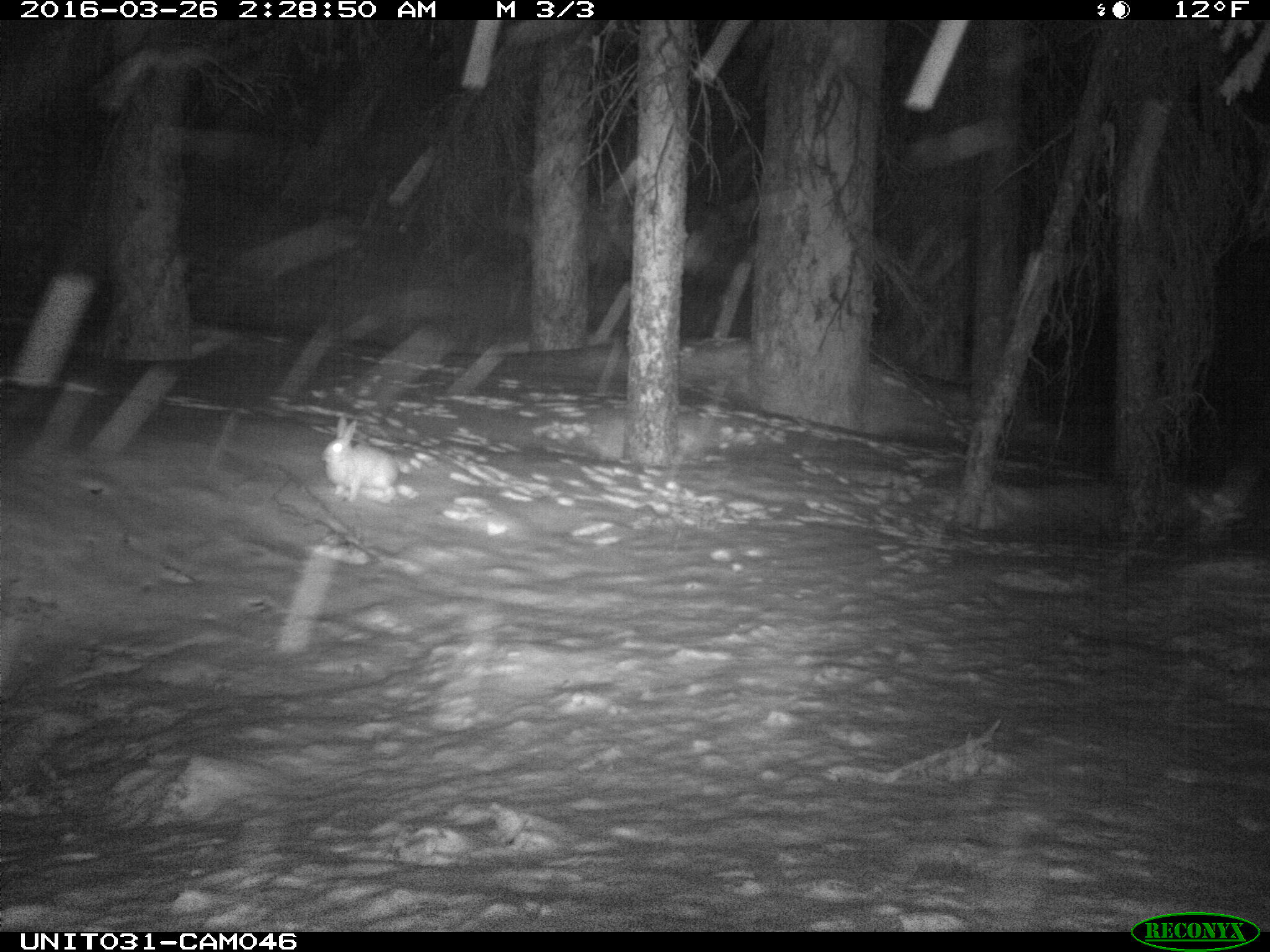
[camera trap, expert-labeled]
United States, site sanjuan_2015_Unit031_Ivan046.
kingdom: Animalia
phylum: Chordata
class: Mammalia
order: Lagomorpha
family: Leporidae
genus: Lepus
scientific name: Lepus americanus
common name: snowshoe hare